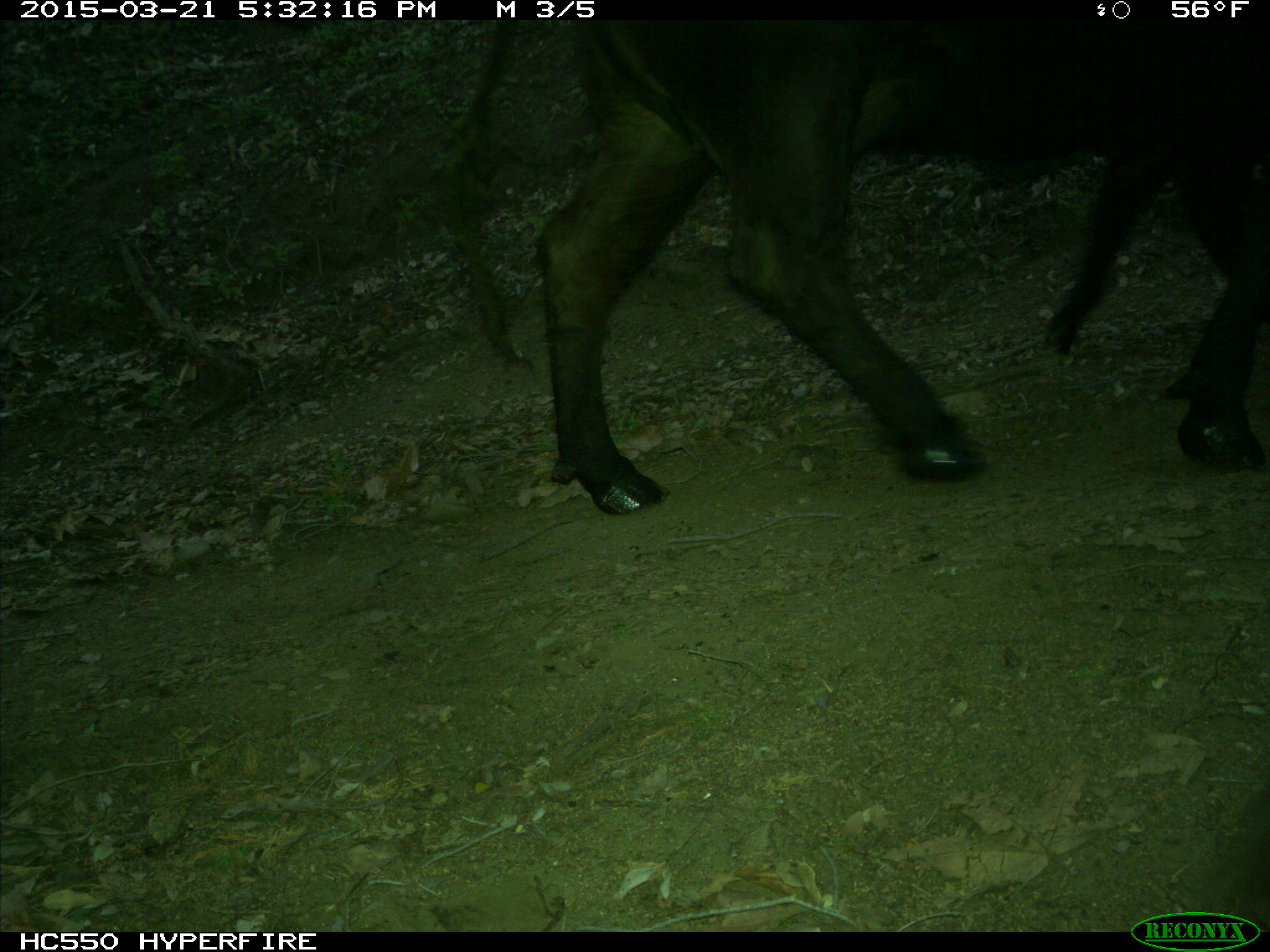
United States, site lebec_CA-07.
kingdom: Animalia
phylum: Chordata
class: Mammalia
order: Artiodactyla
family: Bovidae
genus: Bos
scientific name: Bos taurus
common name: domestic cow